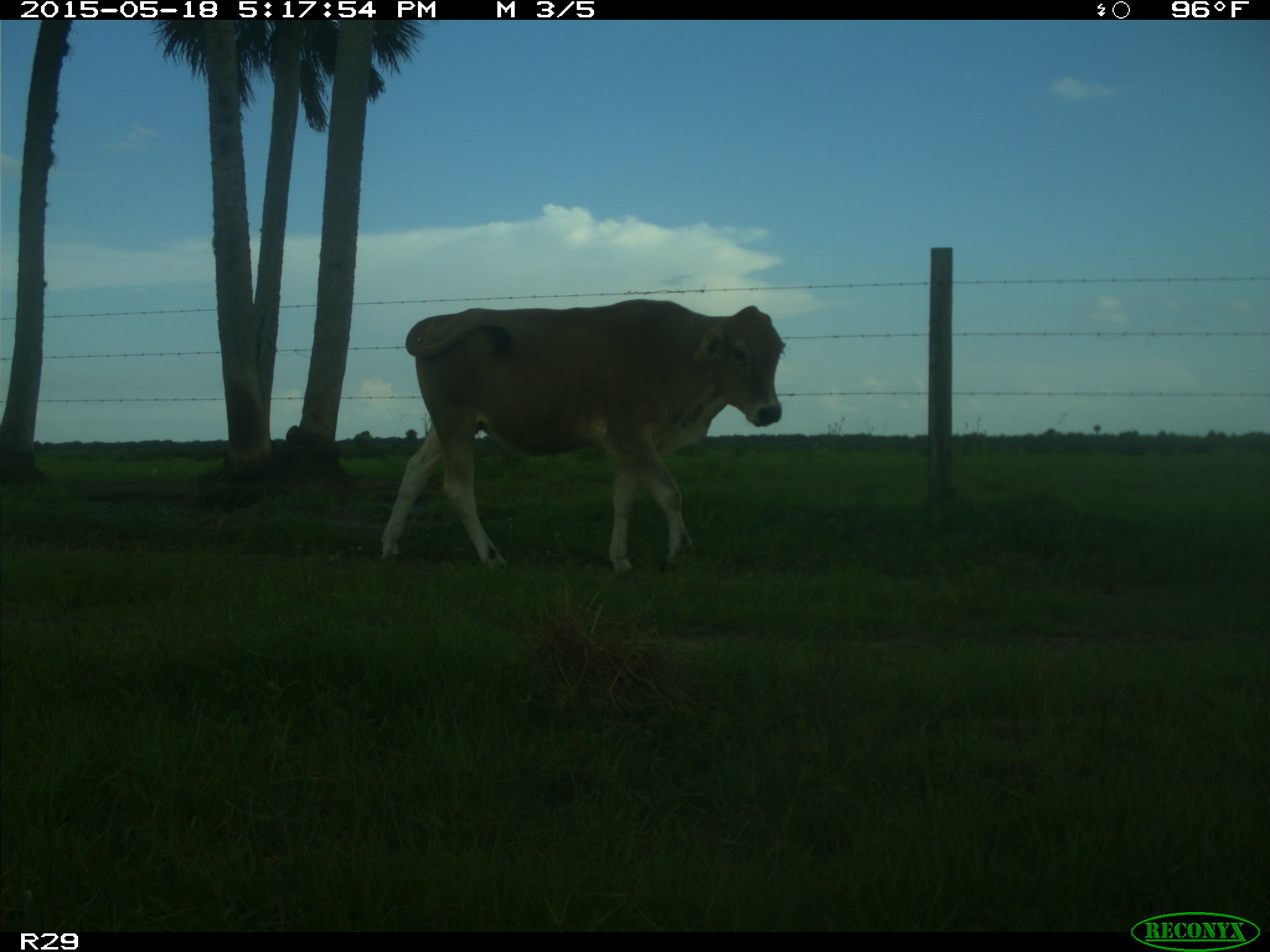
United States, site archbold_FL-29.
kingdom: Animalia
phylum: Chordata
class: Mammalia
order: Artiodactyla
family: Bovidae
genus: Bos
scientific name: Bos taurus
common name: domestic cow